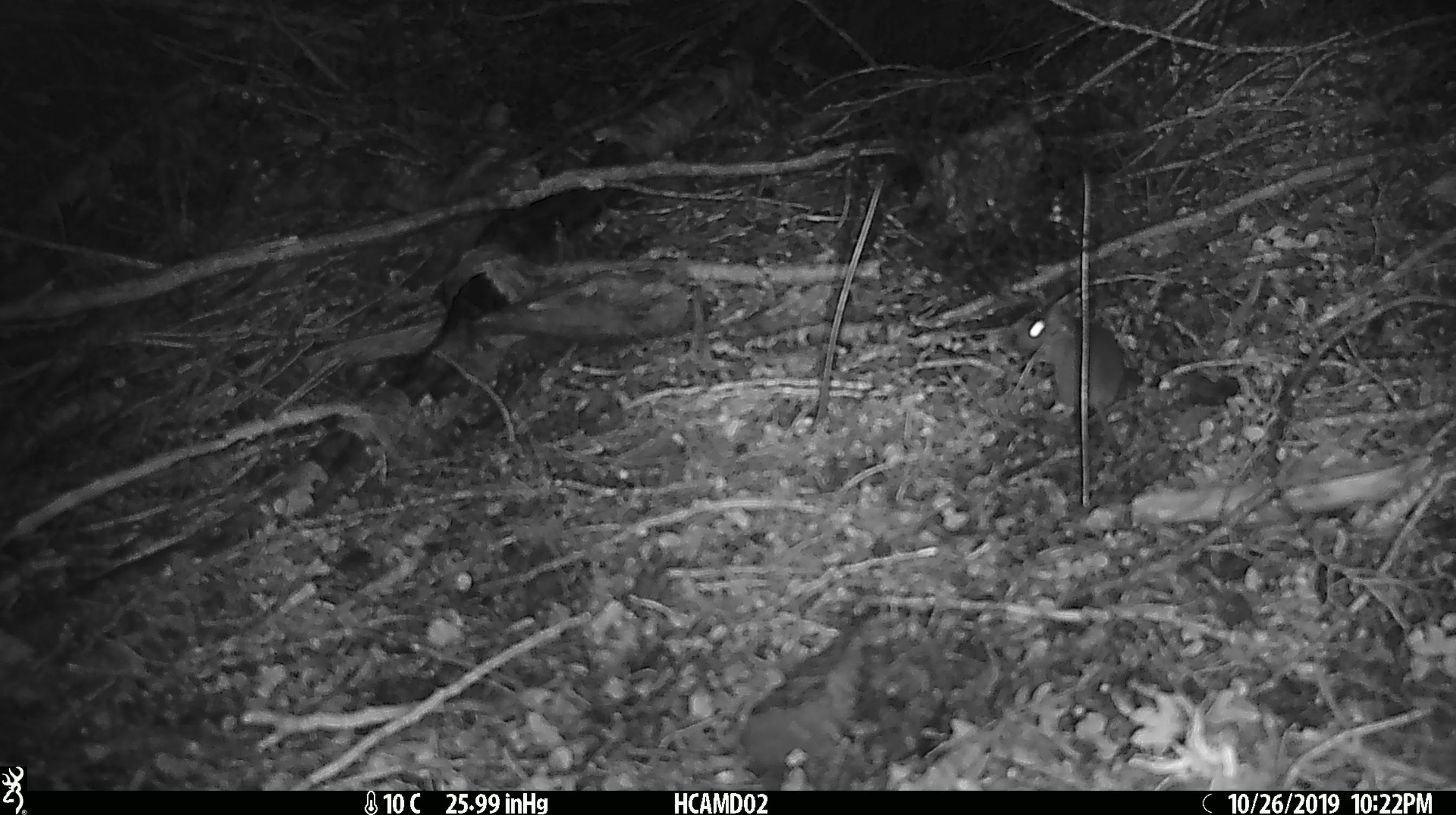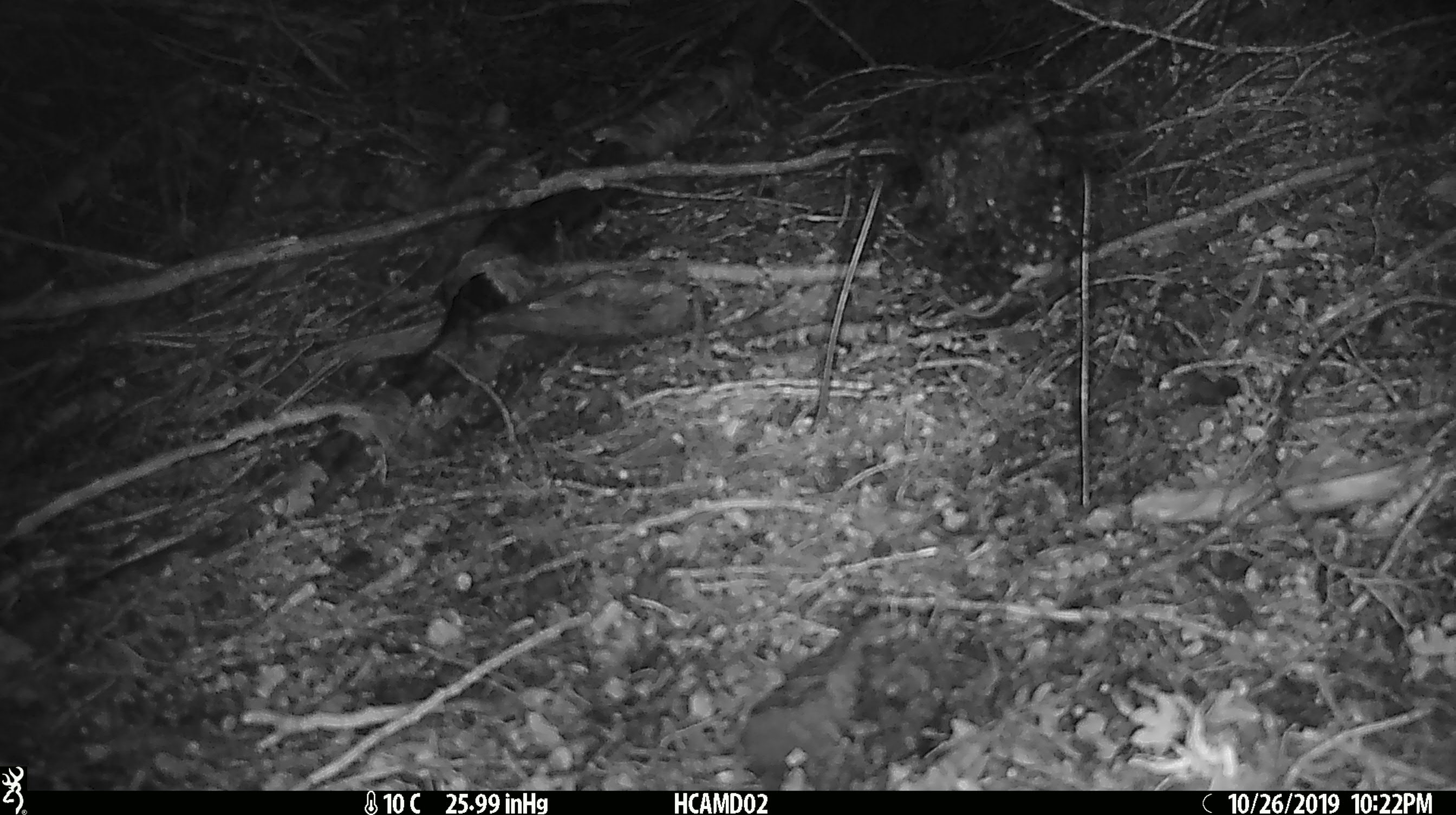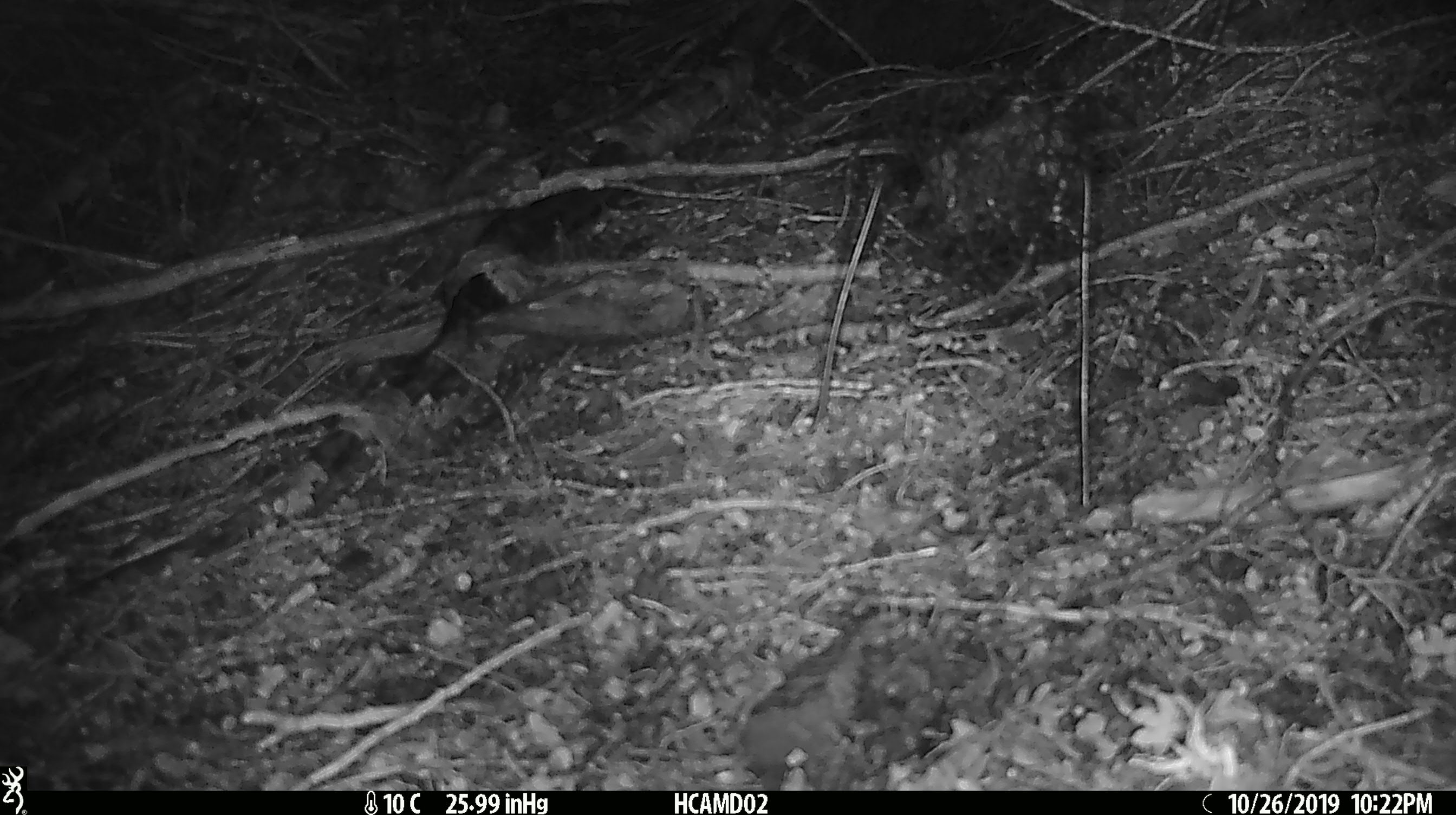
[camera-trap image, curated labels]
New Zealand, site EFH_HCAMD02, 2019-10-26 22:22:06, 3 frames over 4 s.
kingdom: Animalia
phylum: Chordata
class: Mammalia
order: Rodentia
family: Muridae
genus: Mus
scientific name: Mus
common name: mouse